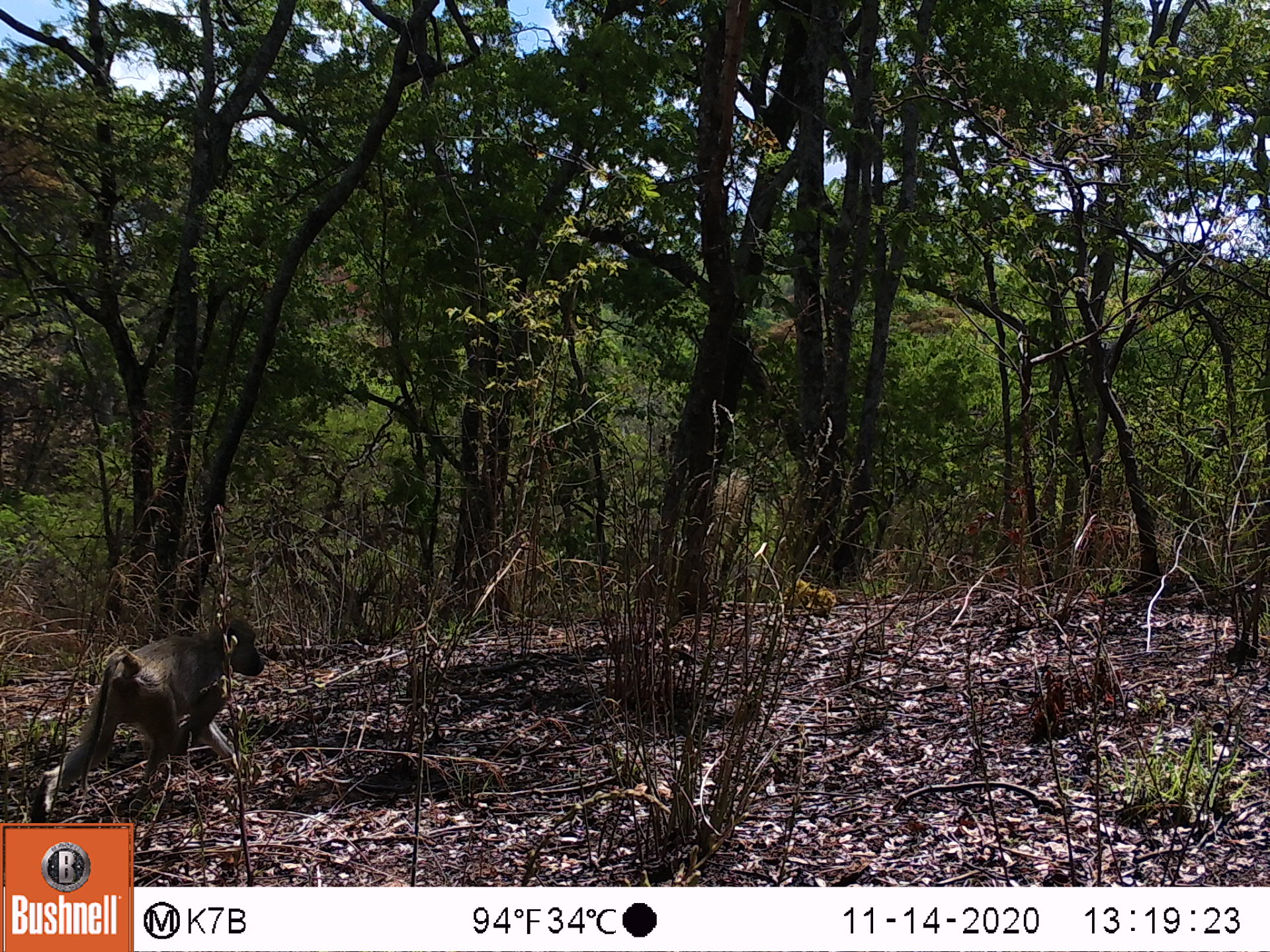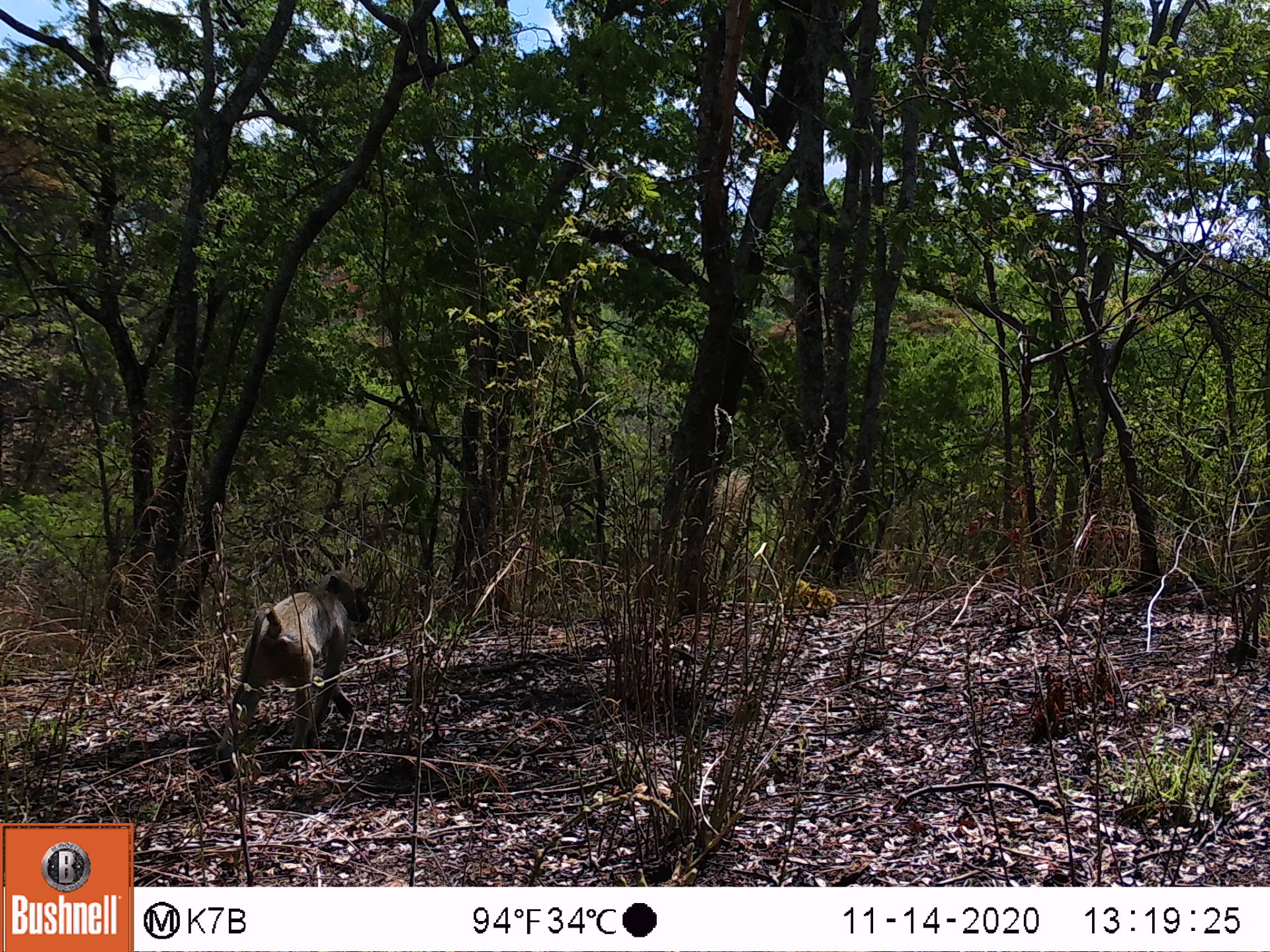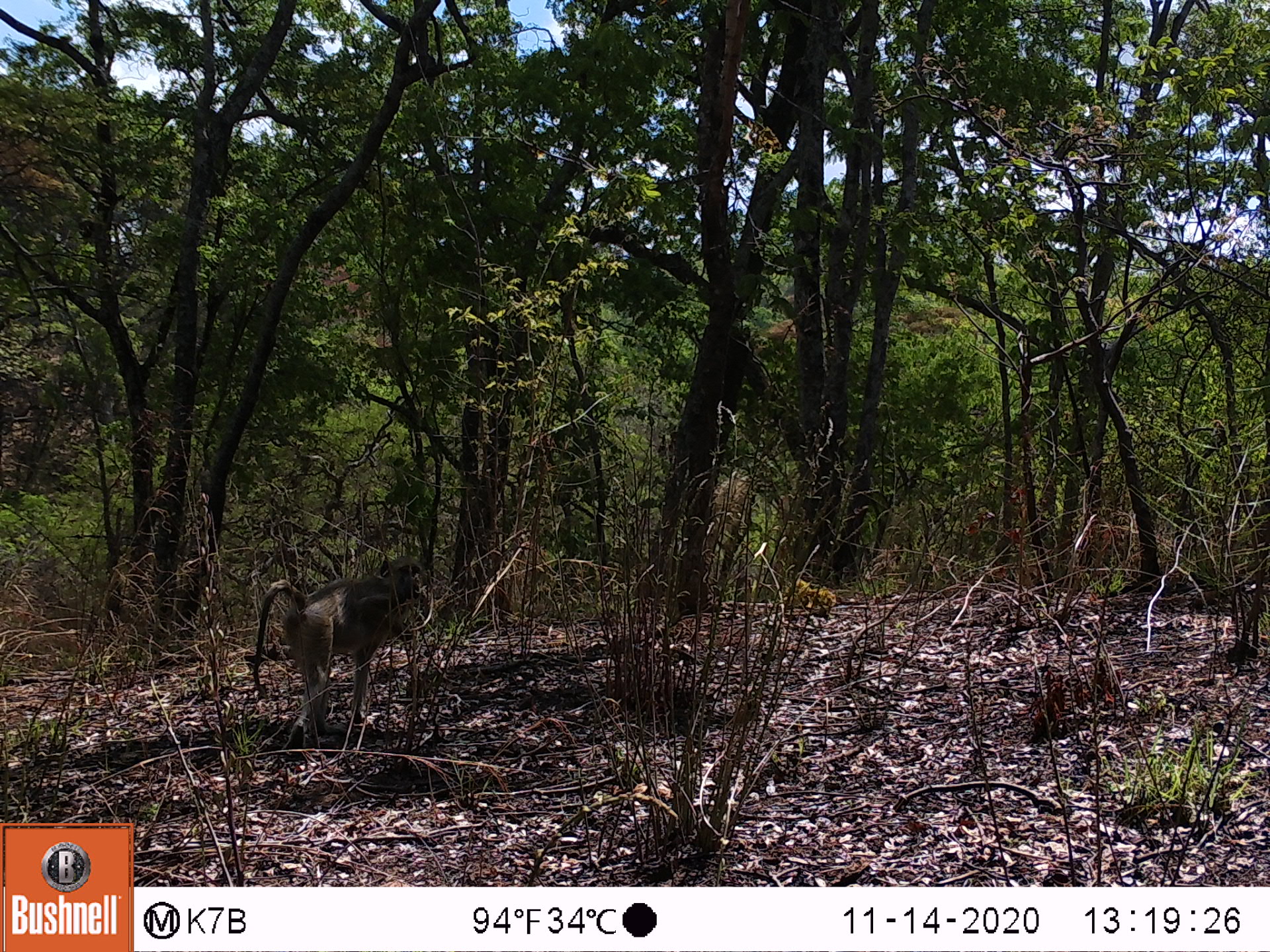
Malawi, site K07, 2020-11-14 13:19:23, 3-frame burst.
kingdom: Animalia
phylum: Chordata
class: Mammalia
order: Primates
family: Cercopithecidae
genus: Papio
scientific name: Papio cynocephalus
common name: yellow baboon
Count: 1.